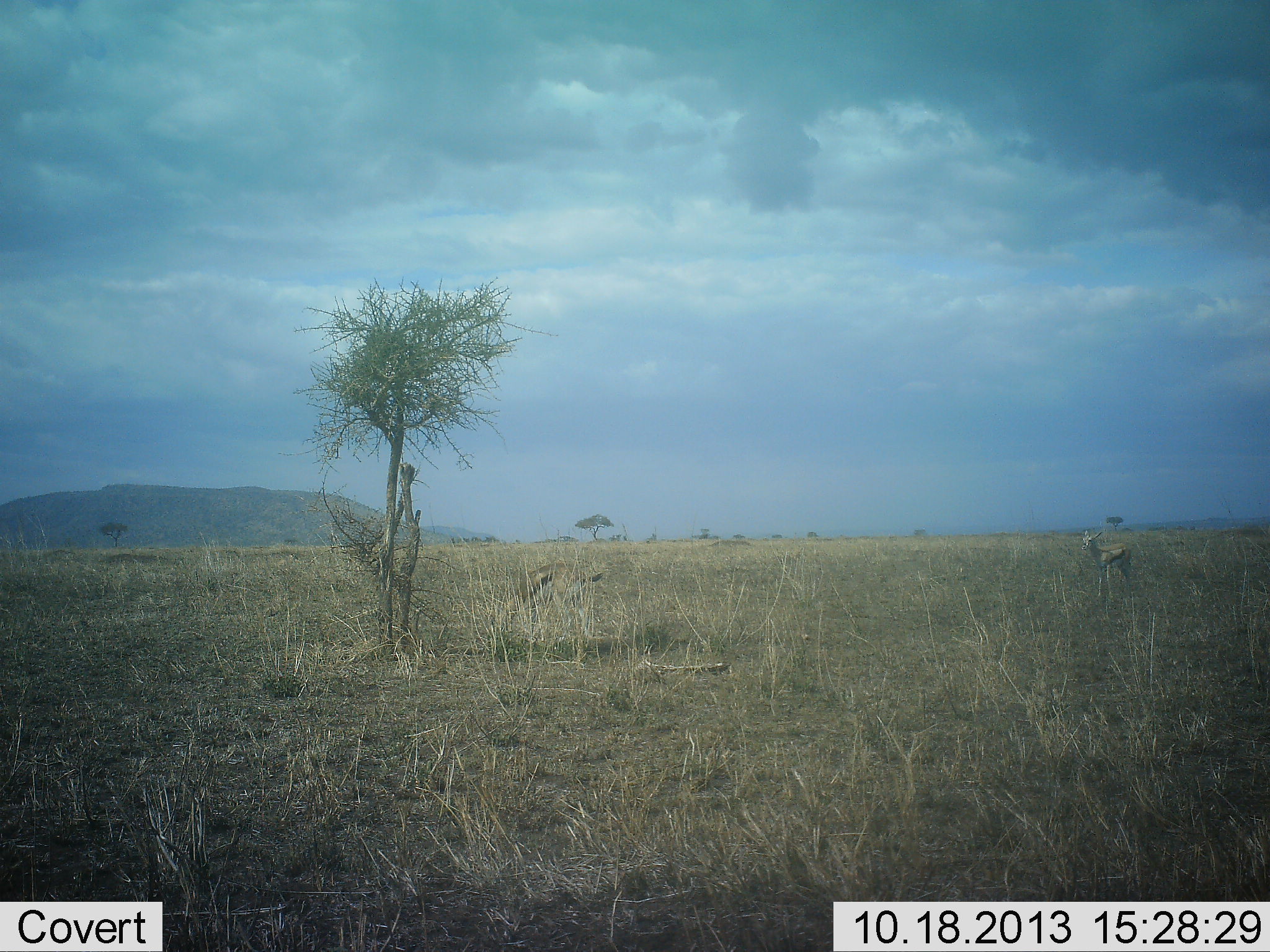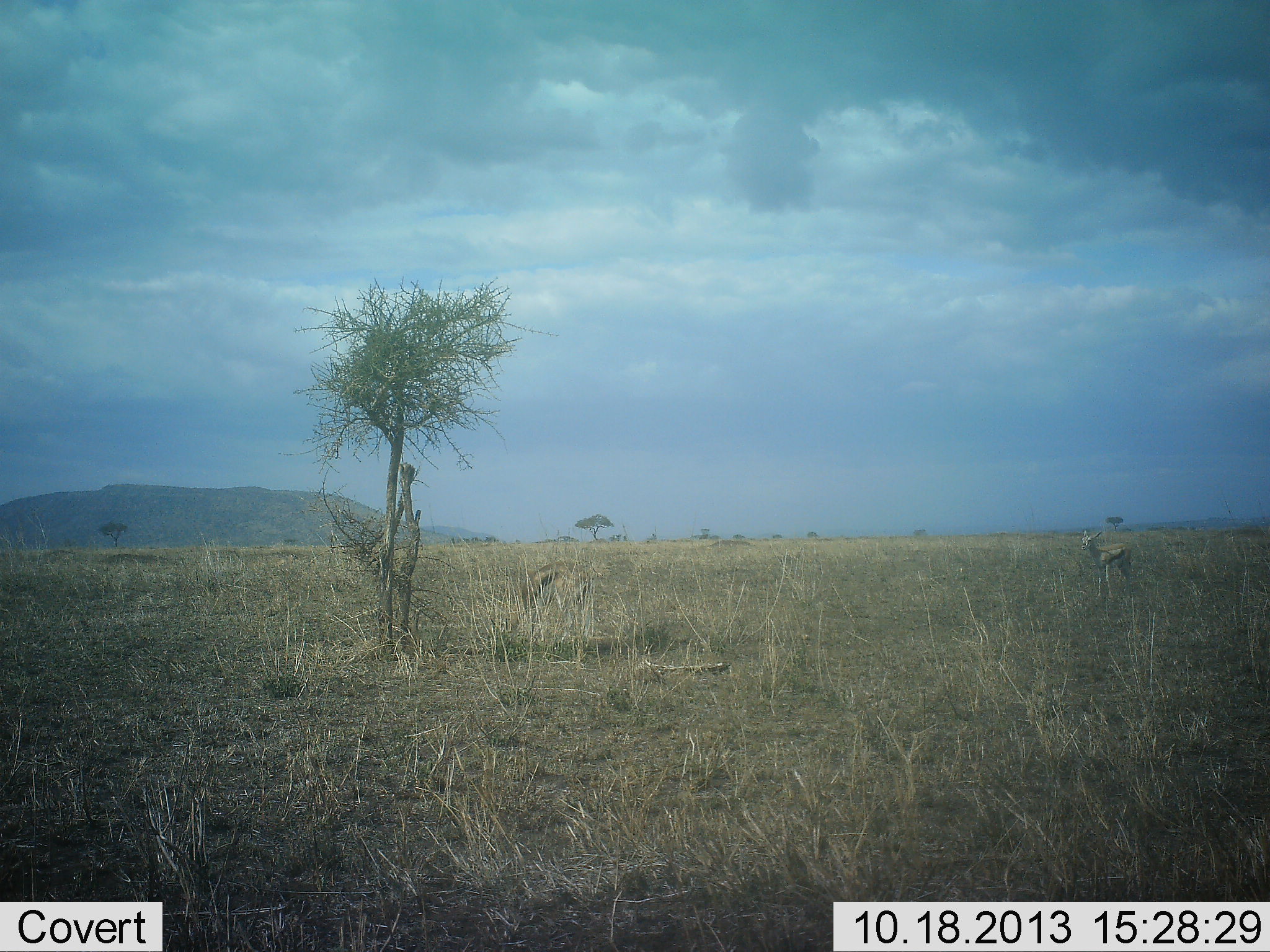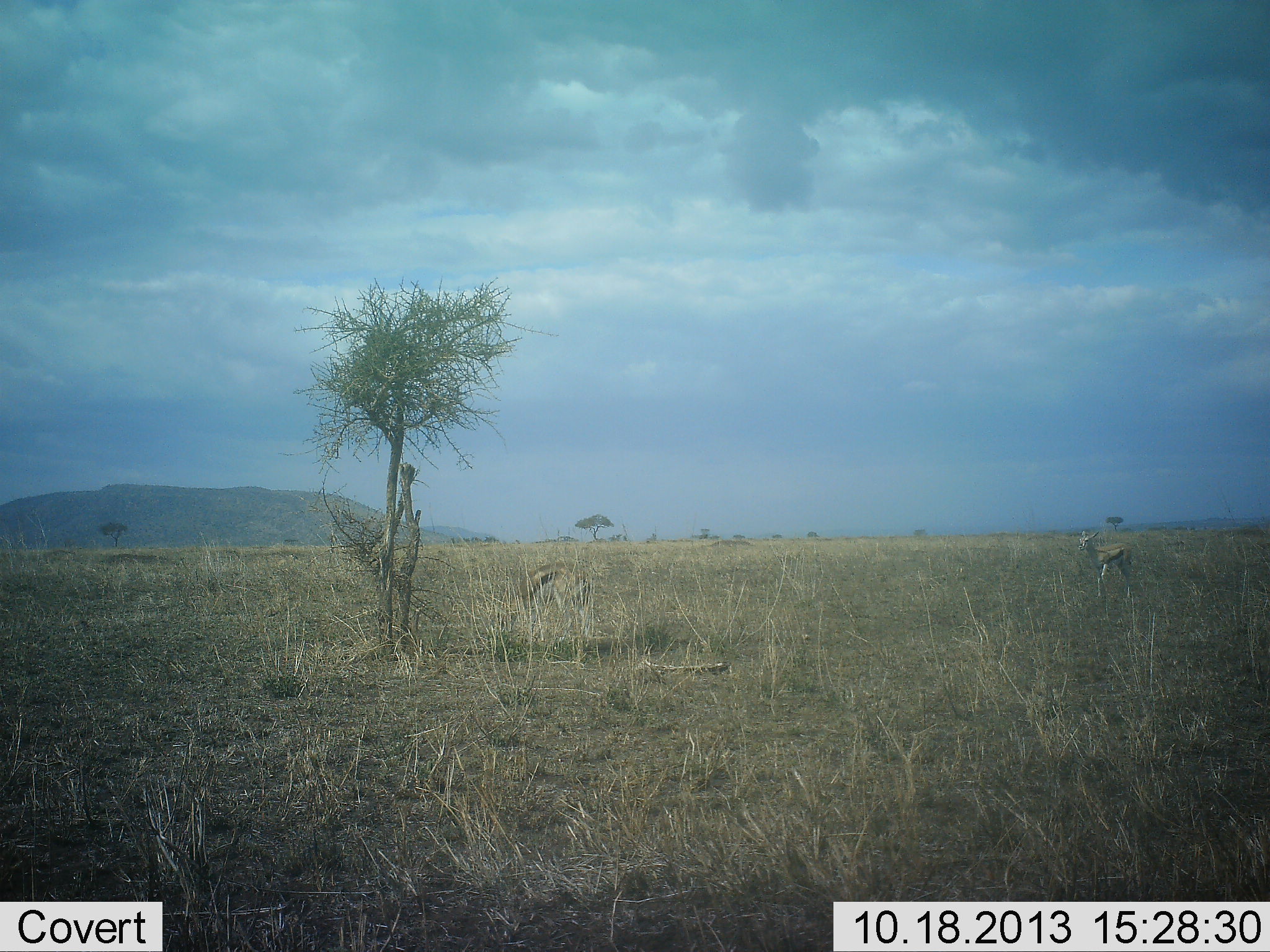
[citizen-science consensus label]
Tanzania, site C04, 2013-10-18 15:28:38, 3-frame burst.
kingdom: Animalia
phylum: Chordata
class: Mammalia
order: Artiodactyla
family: Bovidae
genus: Eudorcas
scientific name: Eudorcas thomsonii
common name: thomson's gazelle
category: gazellethomsons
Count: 2.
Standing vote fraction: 70%.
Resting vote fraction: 0%.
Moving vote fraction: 20%.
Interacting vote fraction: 0%.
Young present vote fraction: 0%.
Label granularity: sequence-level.